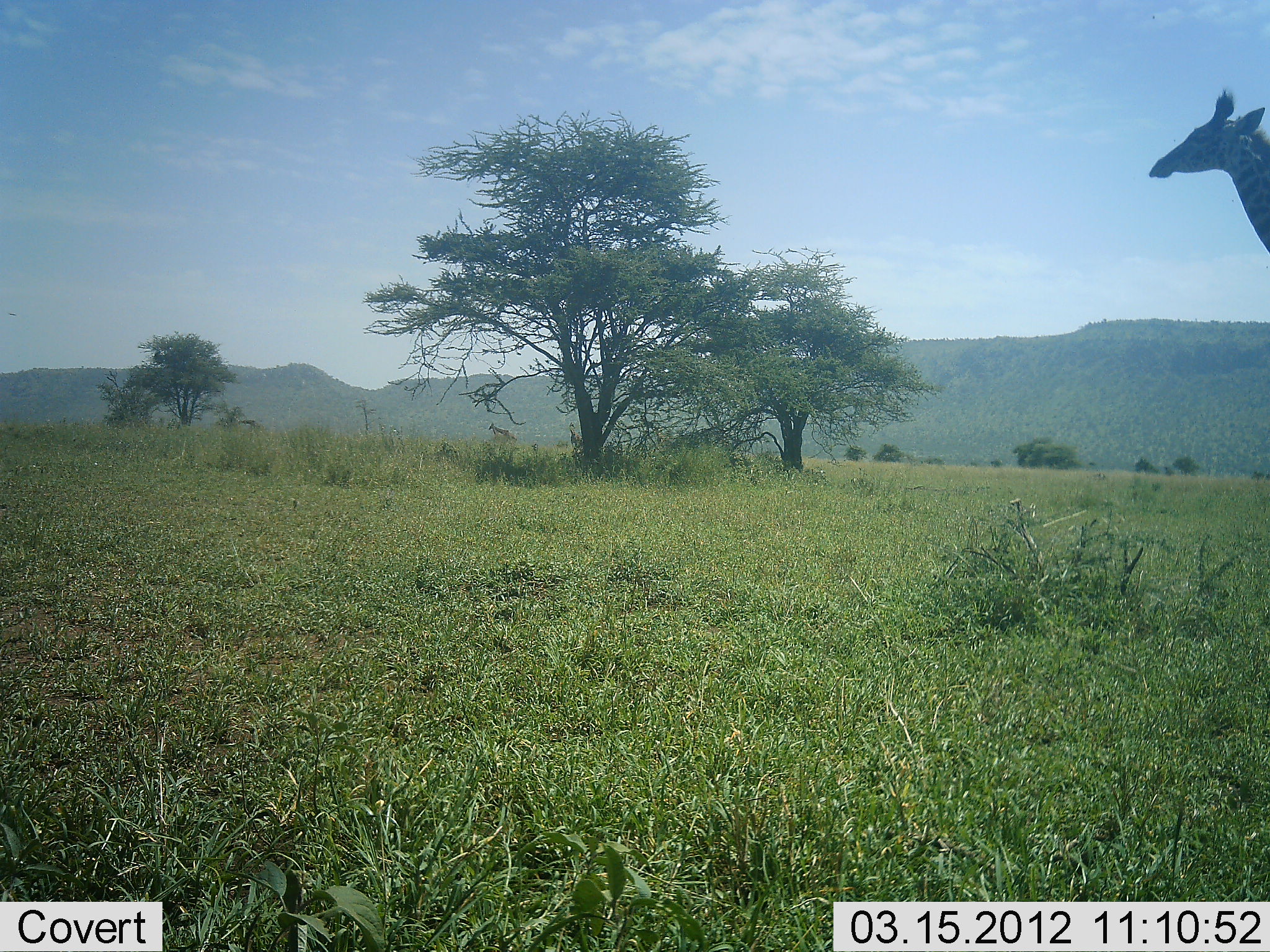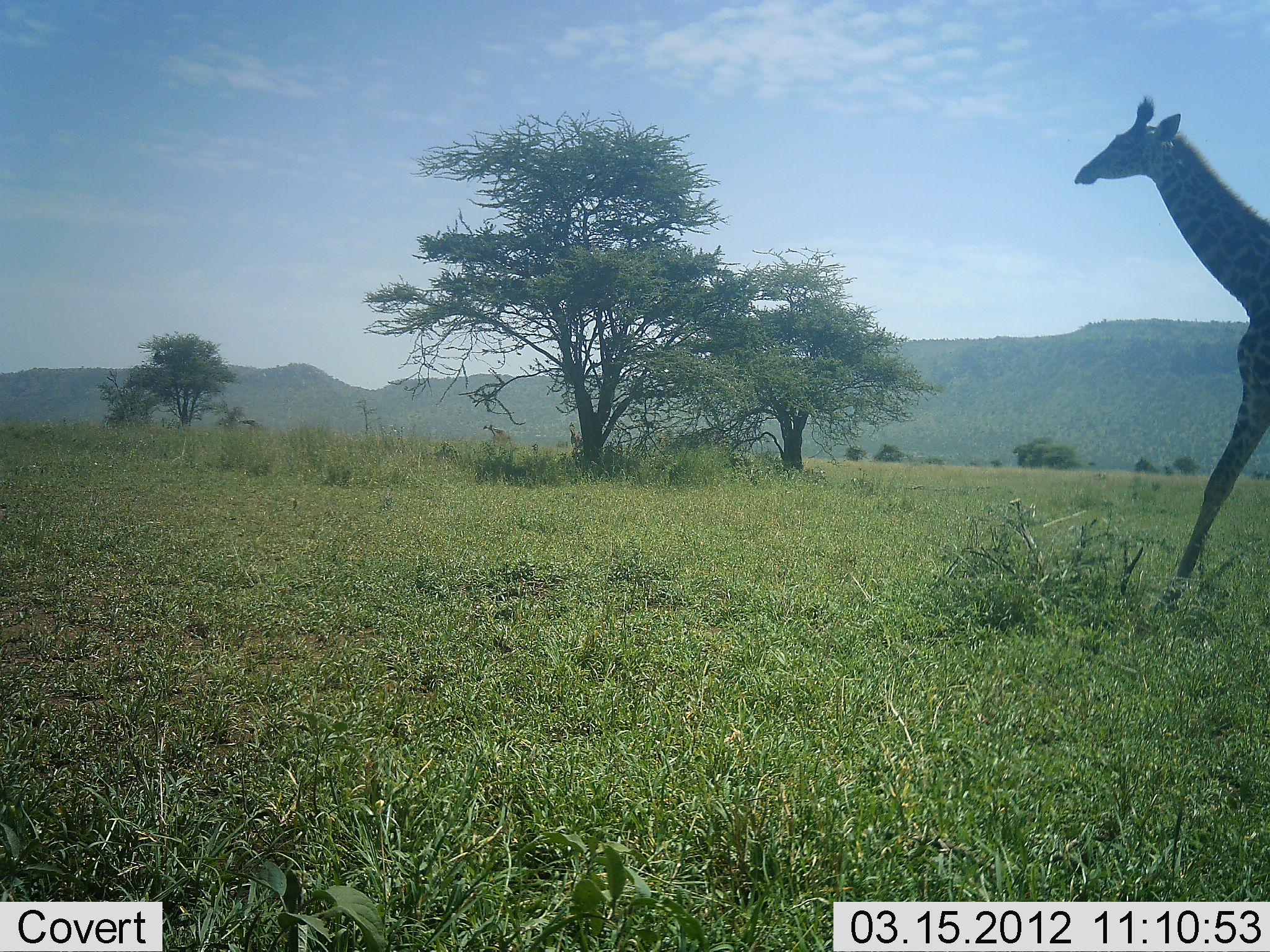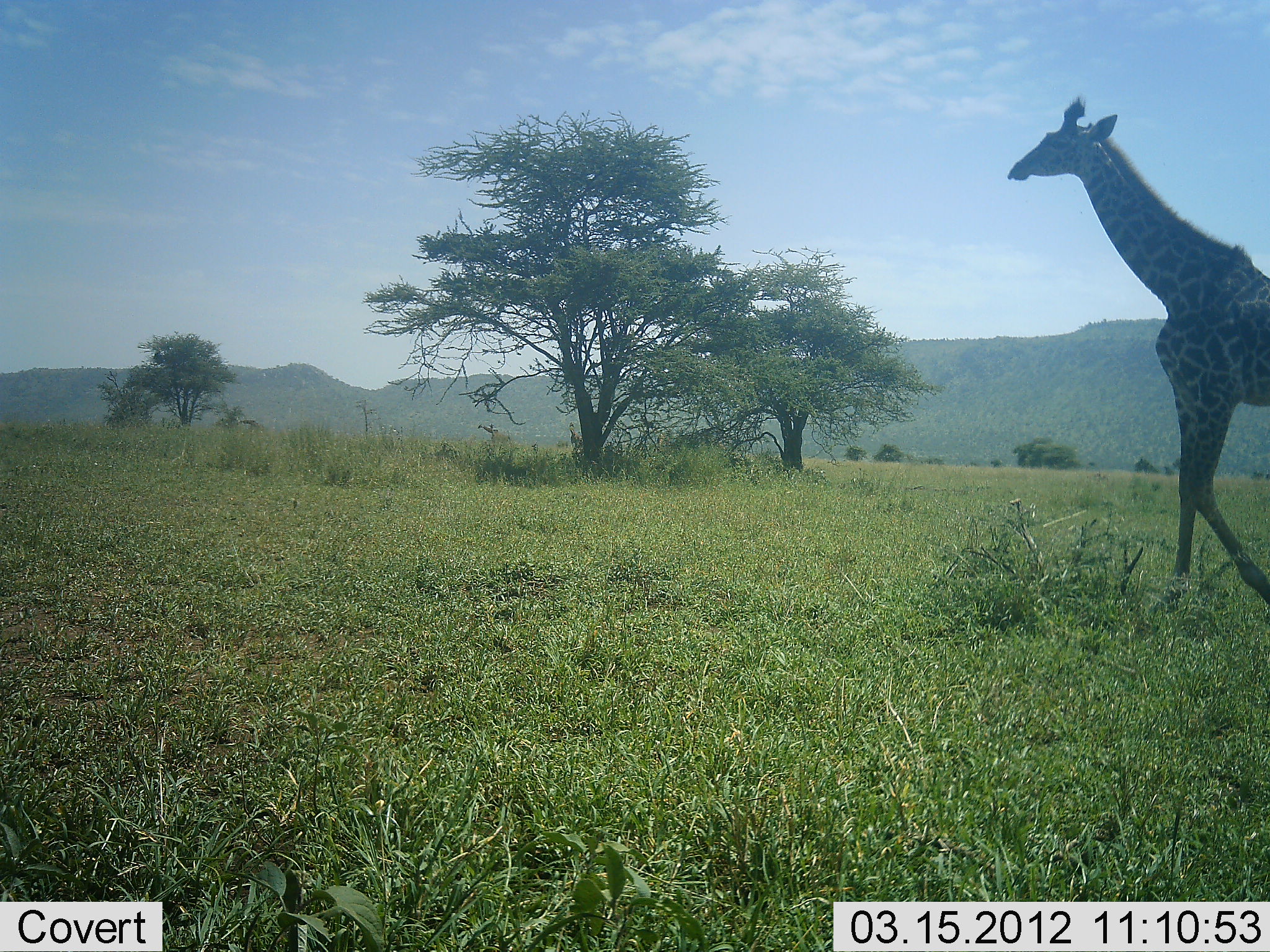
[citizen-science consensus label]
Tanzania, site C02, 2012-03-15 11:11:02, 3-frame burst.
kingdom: Animalia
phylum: Chordata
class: Mammalia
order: Artiodactyla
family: Giraffidae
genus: Giraffa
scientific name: Giraffa camelopardalis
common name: giraffe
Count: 1.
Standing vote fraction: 0%.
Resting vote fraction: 0%.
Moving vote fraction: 100%.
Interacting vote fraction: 0%.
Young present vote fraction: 0%.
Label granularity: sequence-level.